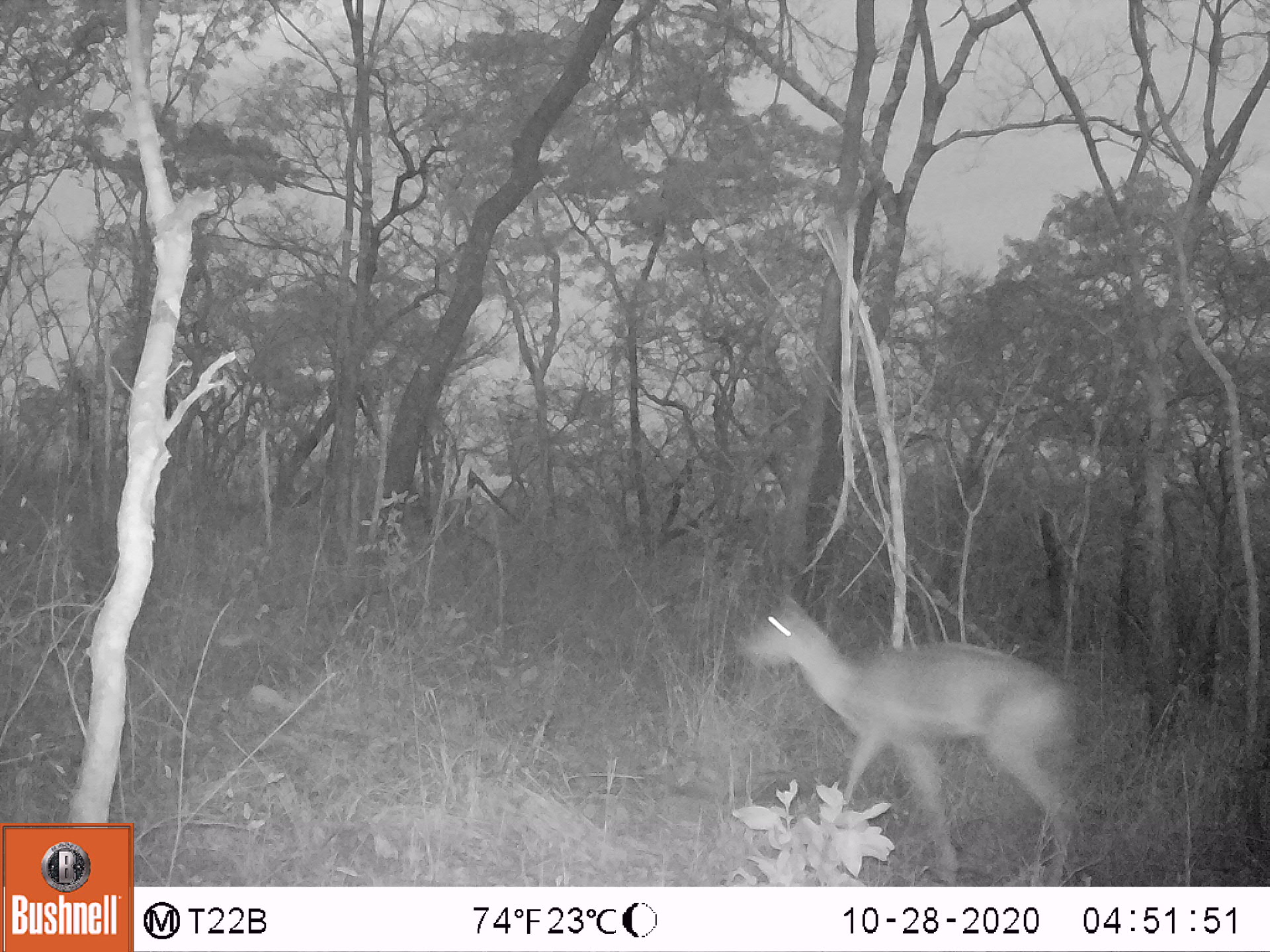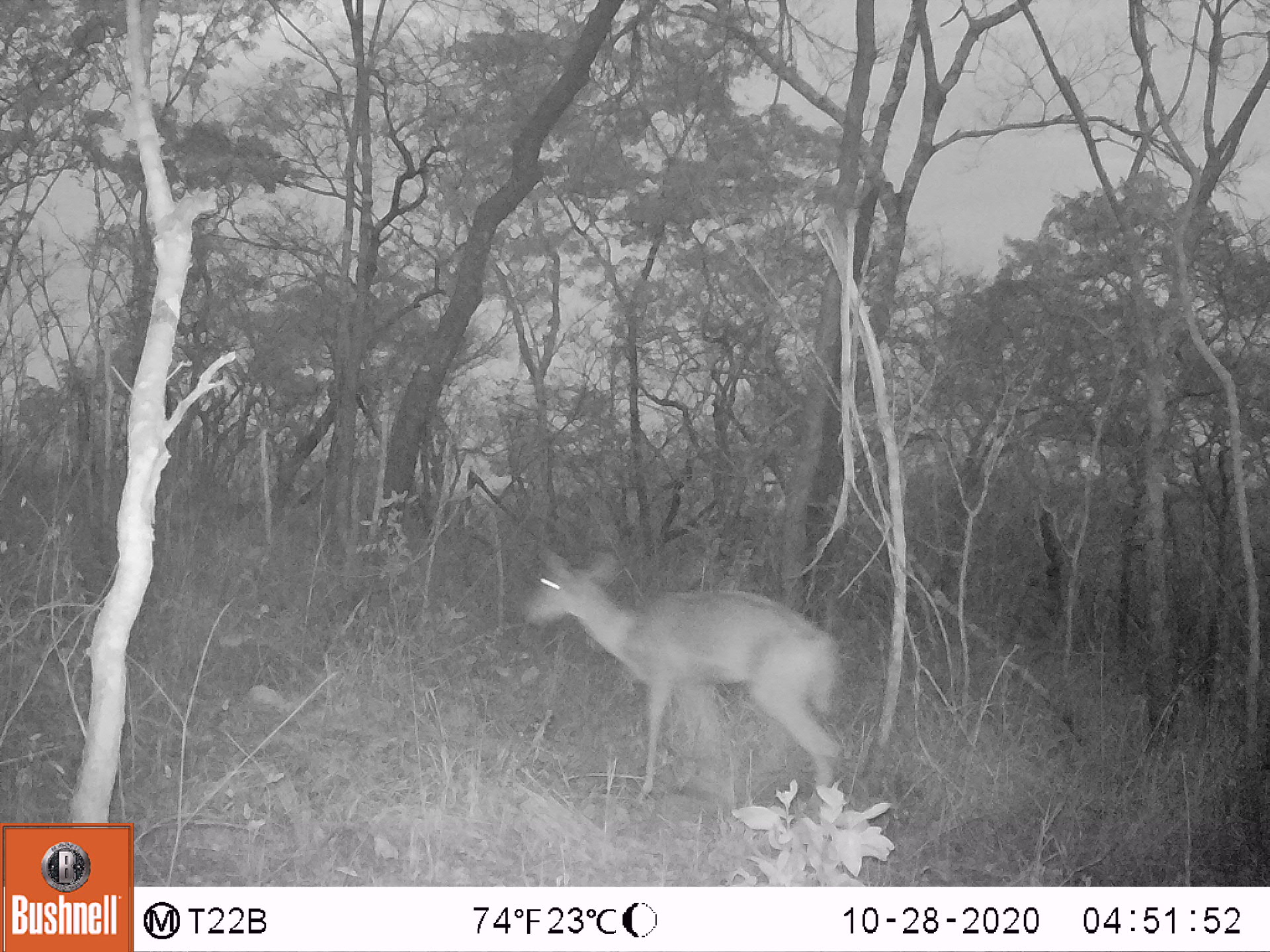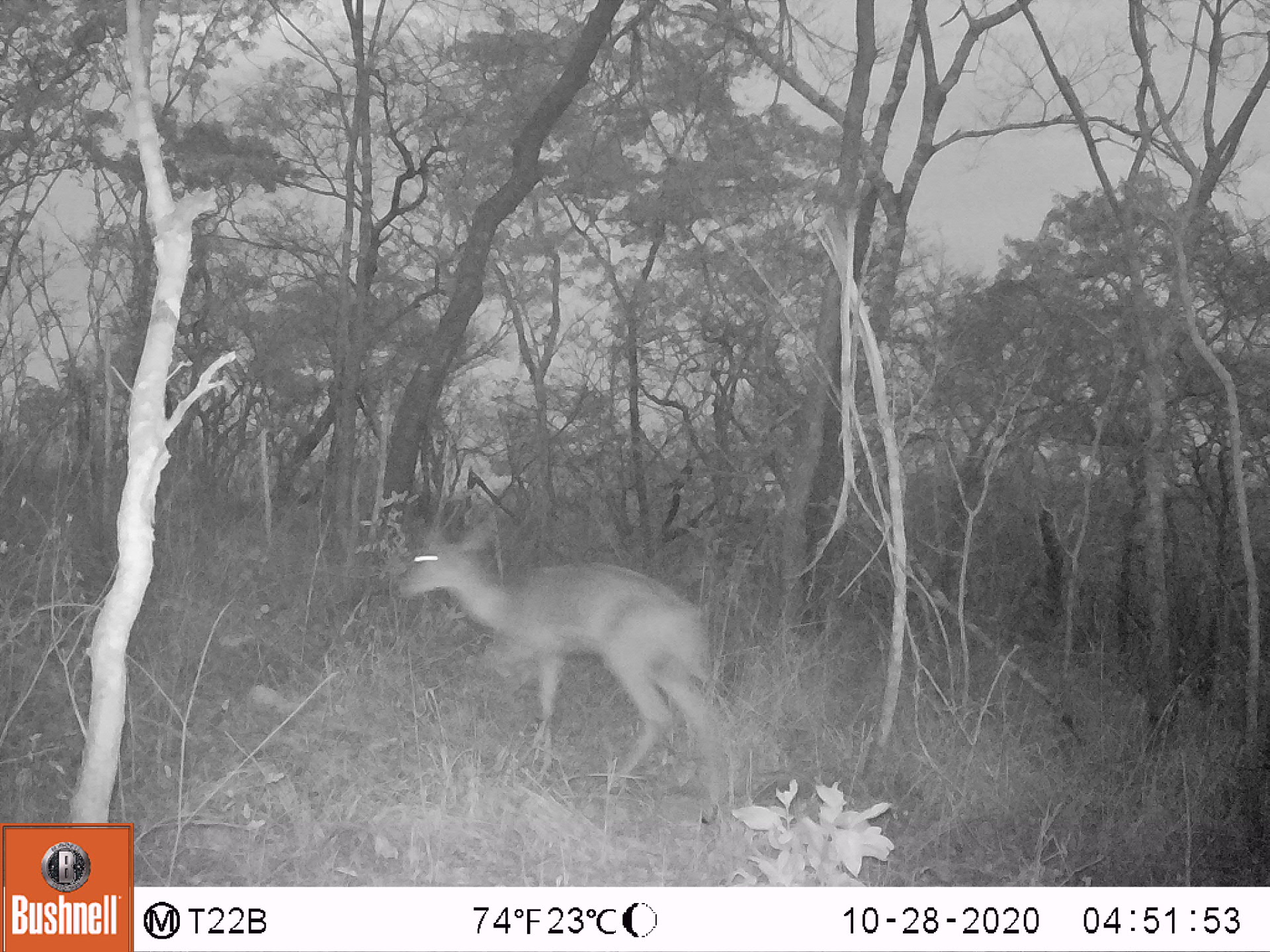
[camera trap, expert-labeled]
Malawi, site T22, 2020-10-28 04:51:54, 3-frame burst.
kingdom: Animalia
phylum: Chordata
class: Mammalia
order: Artiodactyla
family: Bovidae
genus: Redunca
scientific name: Redunca arundinum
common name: southern reedbuck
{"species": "southern reedbuck (Redunca arundinum)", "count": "1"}